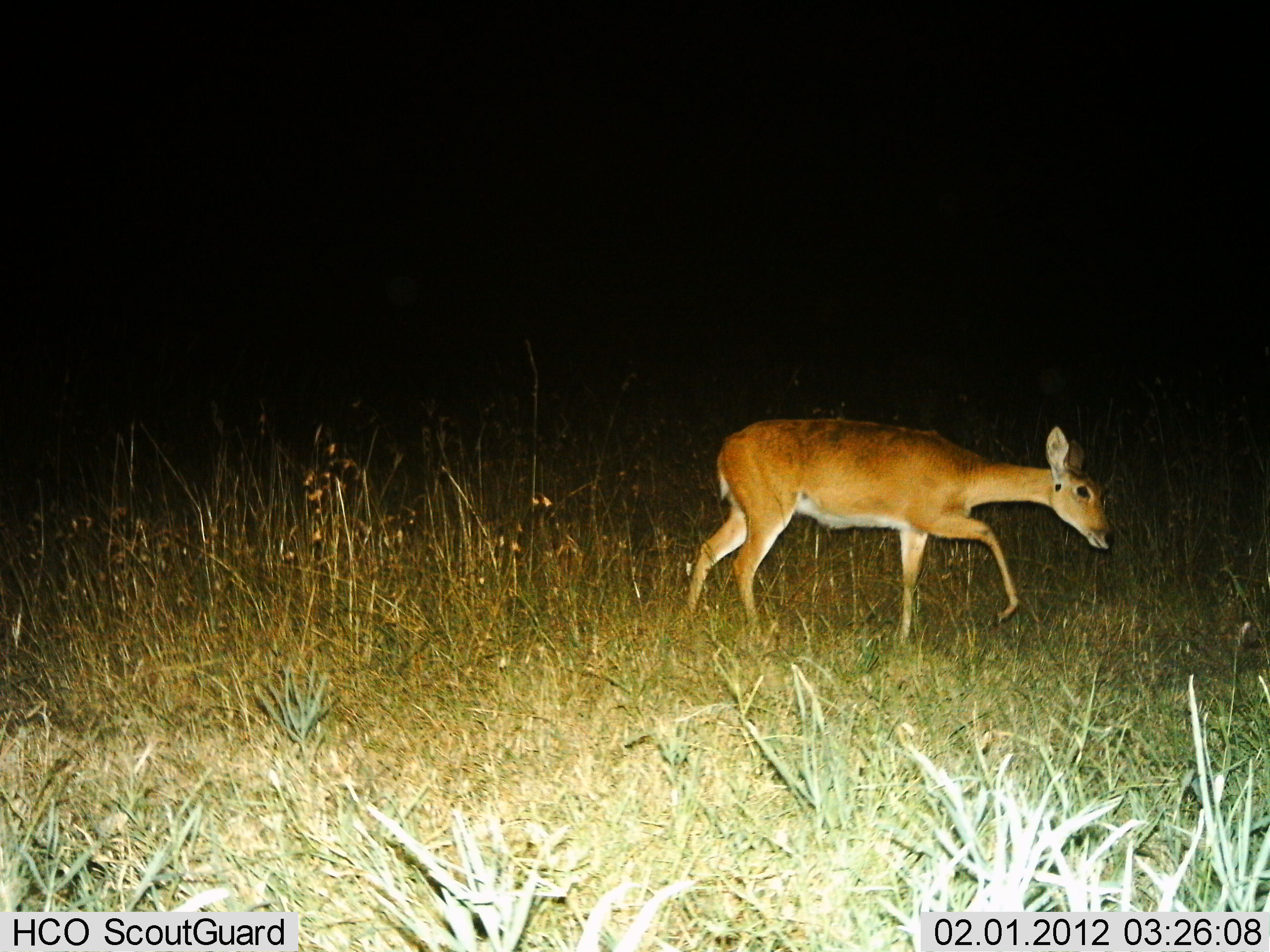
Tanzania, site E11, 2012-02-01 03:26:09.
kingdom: Animalia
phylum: Chordata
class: Mammalia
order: Artiodactyla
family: Bovidae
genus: Redunca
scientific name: Redunca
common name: reedbuck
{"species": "reedbuck (Redunca)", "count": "1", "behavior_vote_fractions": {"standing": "10%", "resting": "0%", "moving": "90%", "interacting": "0%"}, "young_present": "0%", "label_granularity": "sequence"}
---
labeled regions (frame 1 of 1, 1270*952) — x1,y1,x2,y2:
animal: 682,417,1113,650